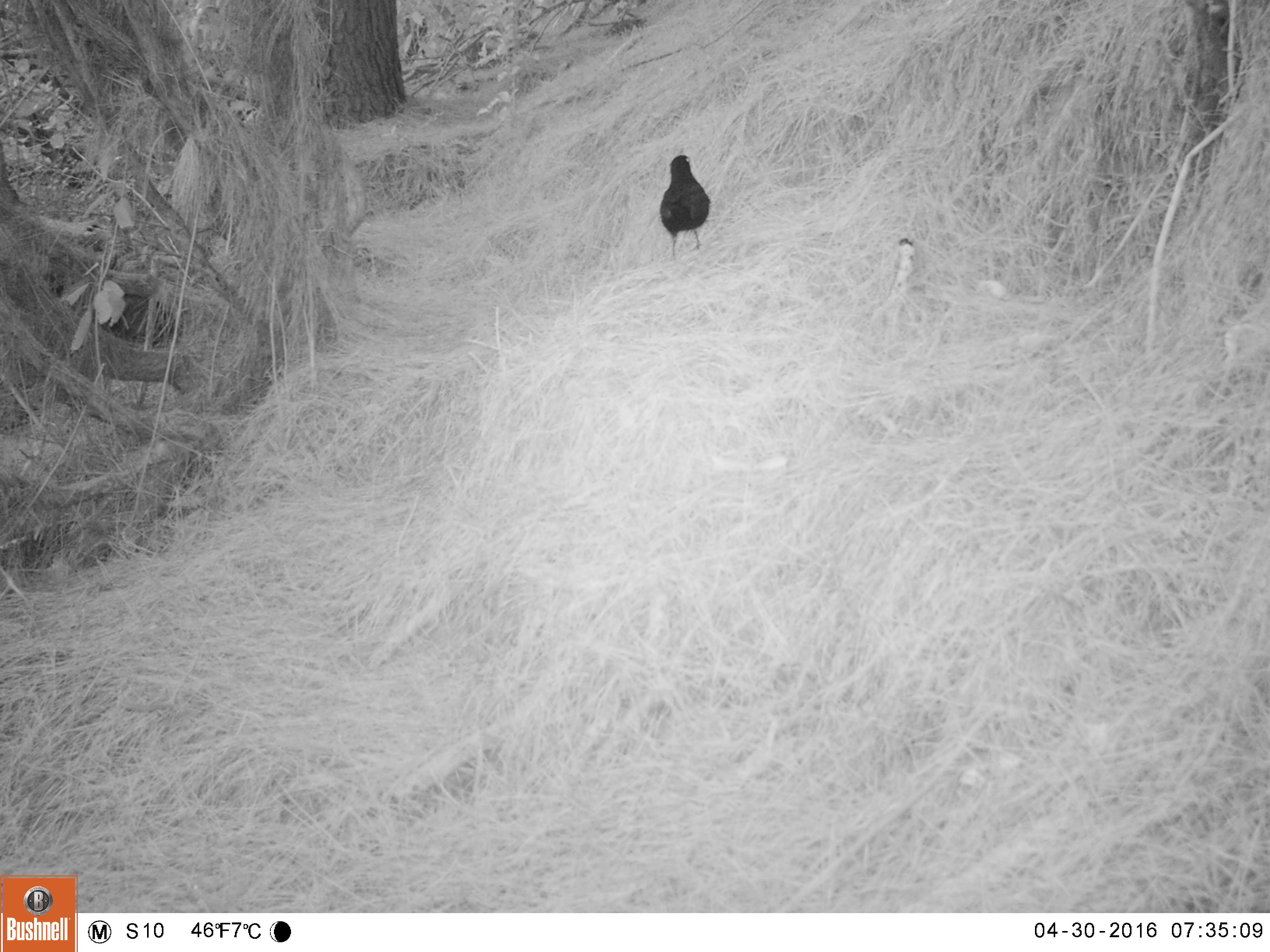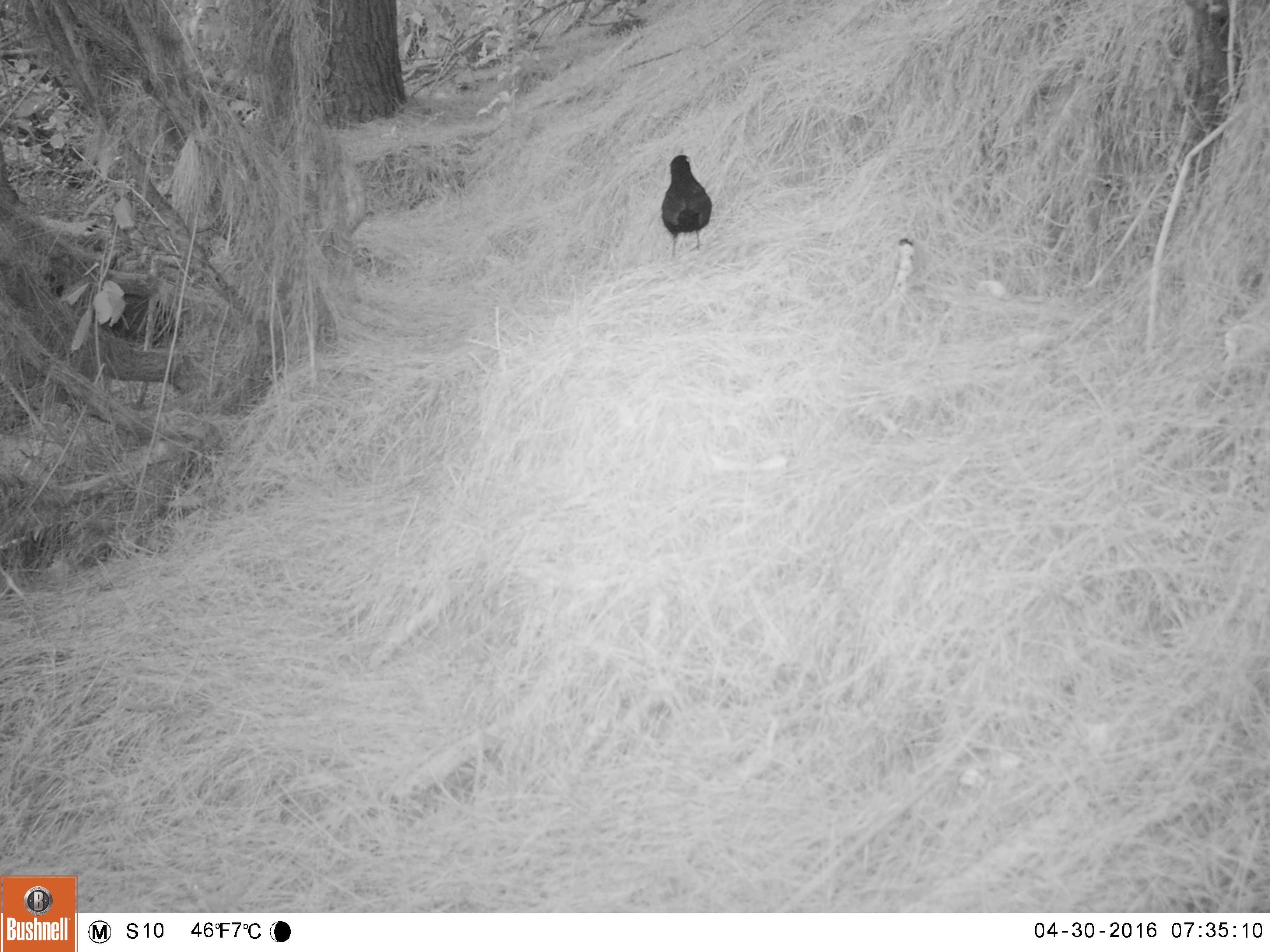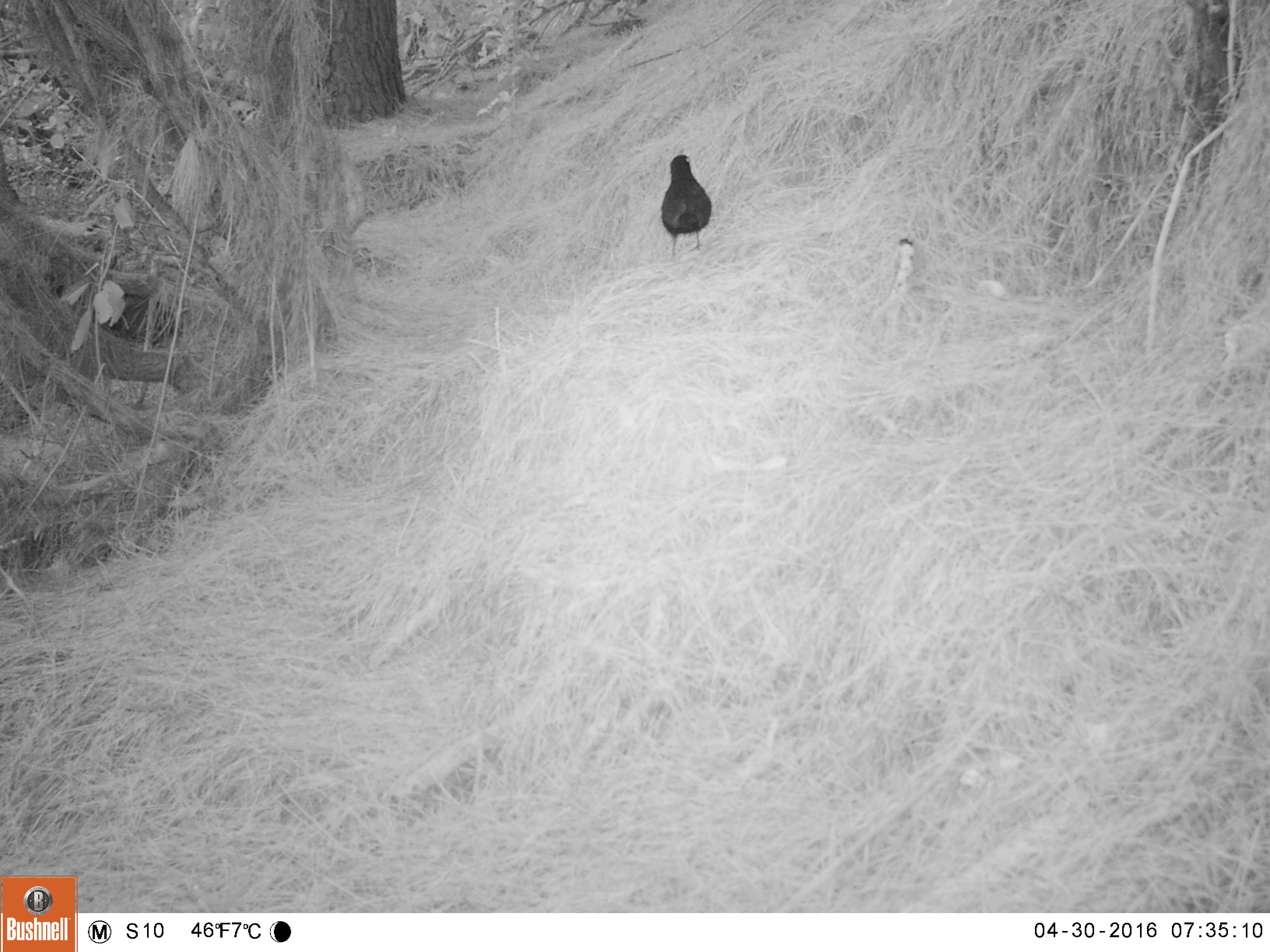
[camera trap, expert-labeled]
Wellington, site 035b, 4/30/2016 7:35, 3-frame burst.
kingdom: Animalia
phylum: Chordata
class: Aves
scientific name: Aves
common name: bird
Bird (Aves).